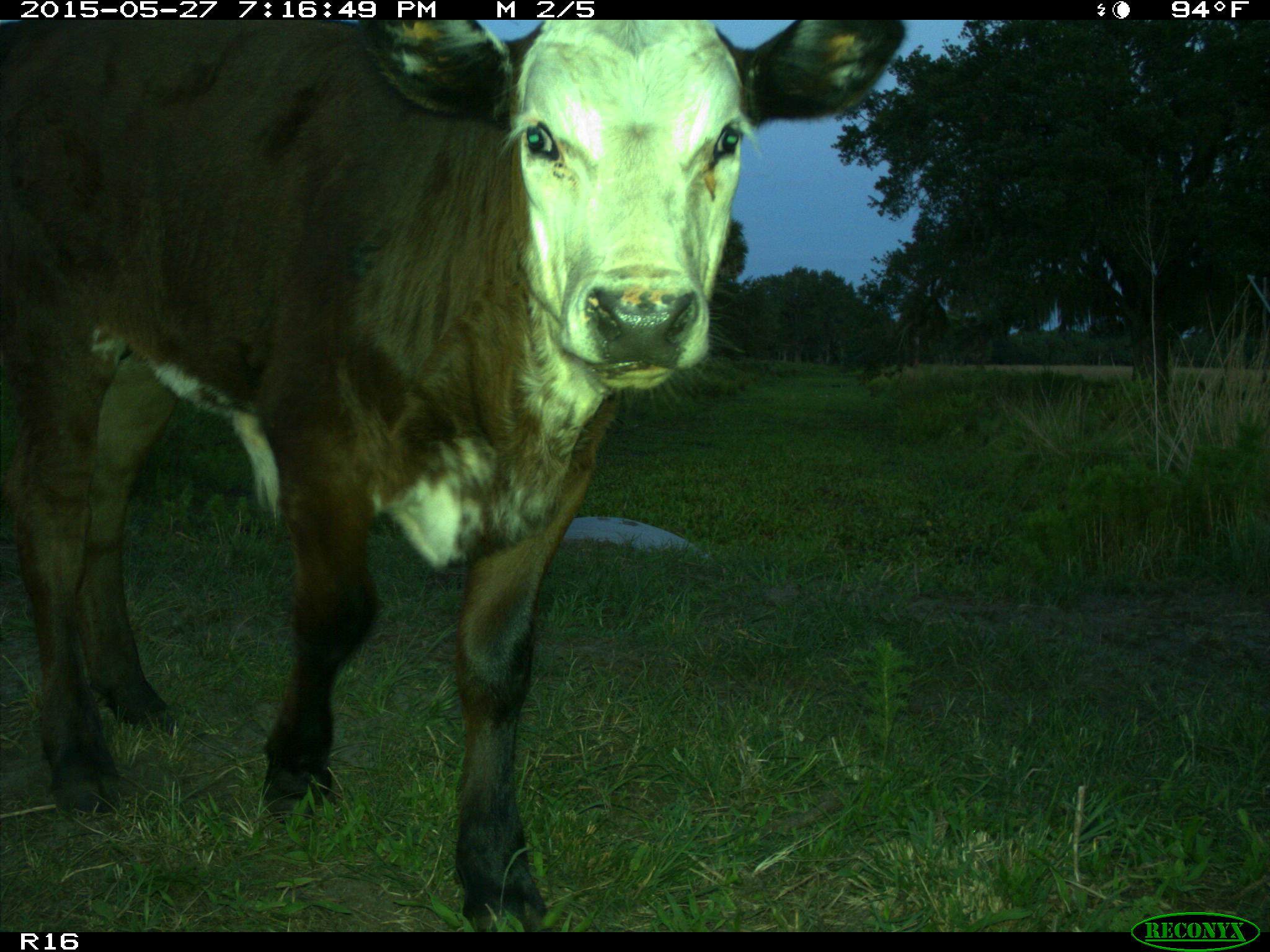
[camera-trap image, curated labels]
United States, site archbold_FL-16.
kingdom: Animalia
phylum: Chordata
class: Mammalia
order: Artiodactyla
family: Bovidae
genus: Bos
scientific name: Bos taurus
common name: domestic cow